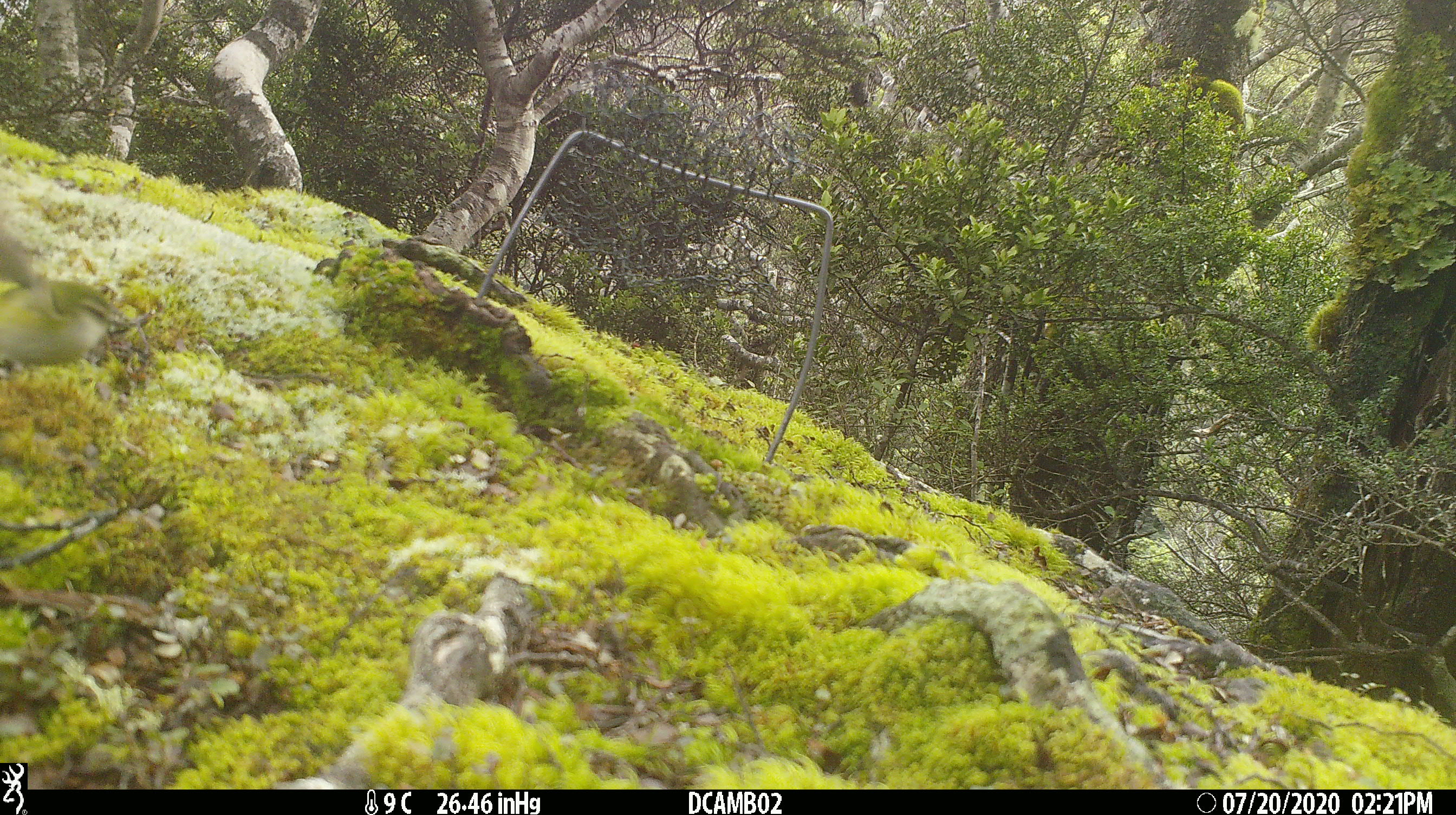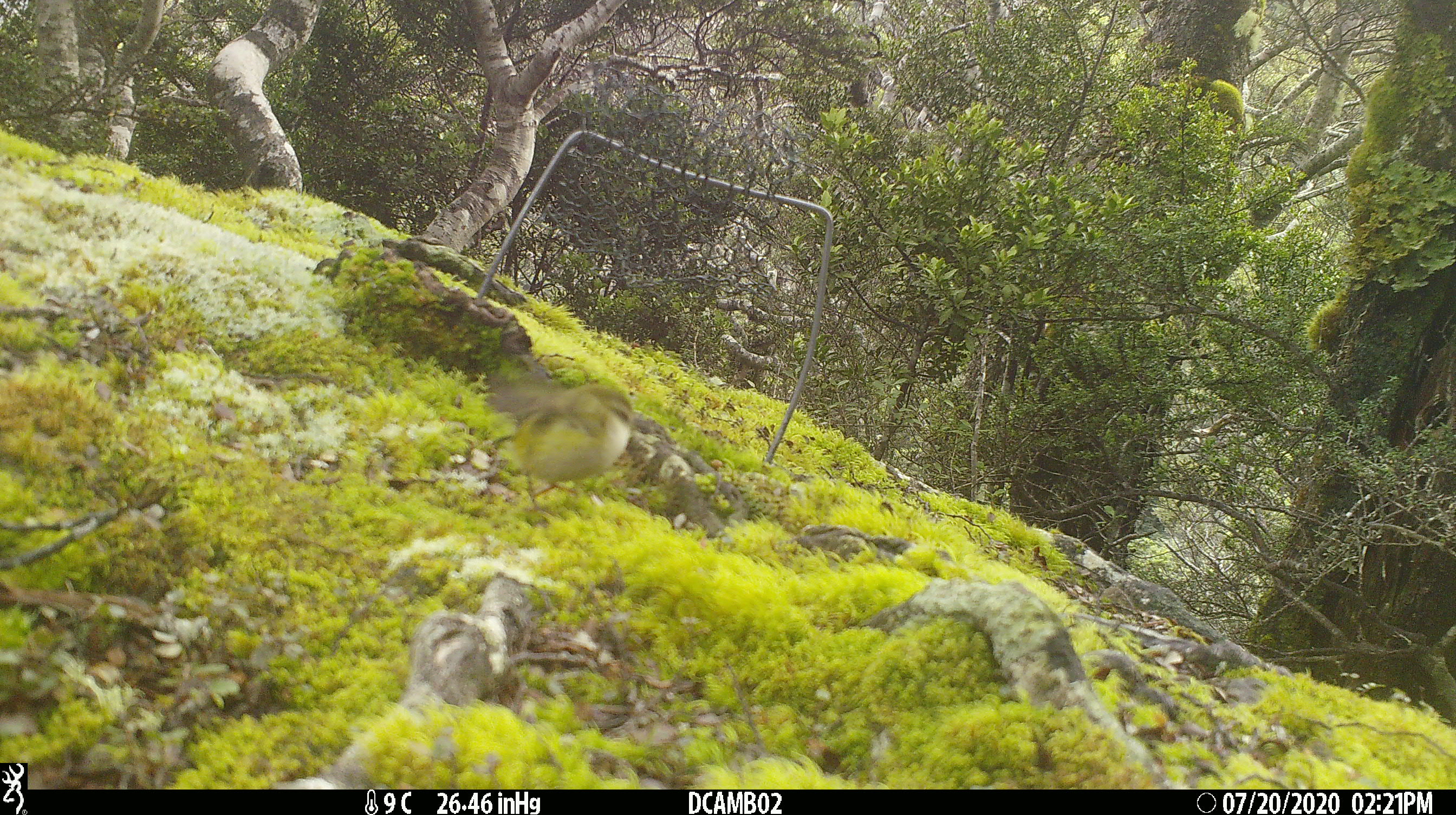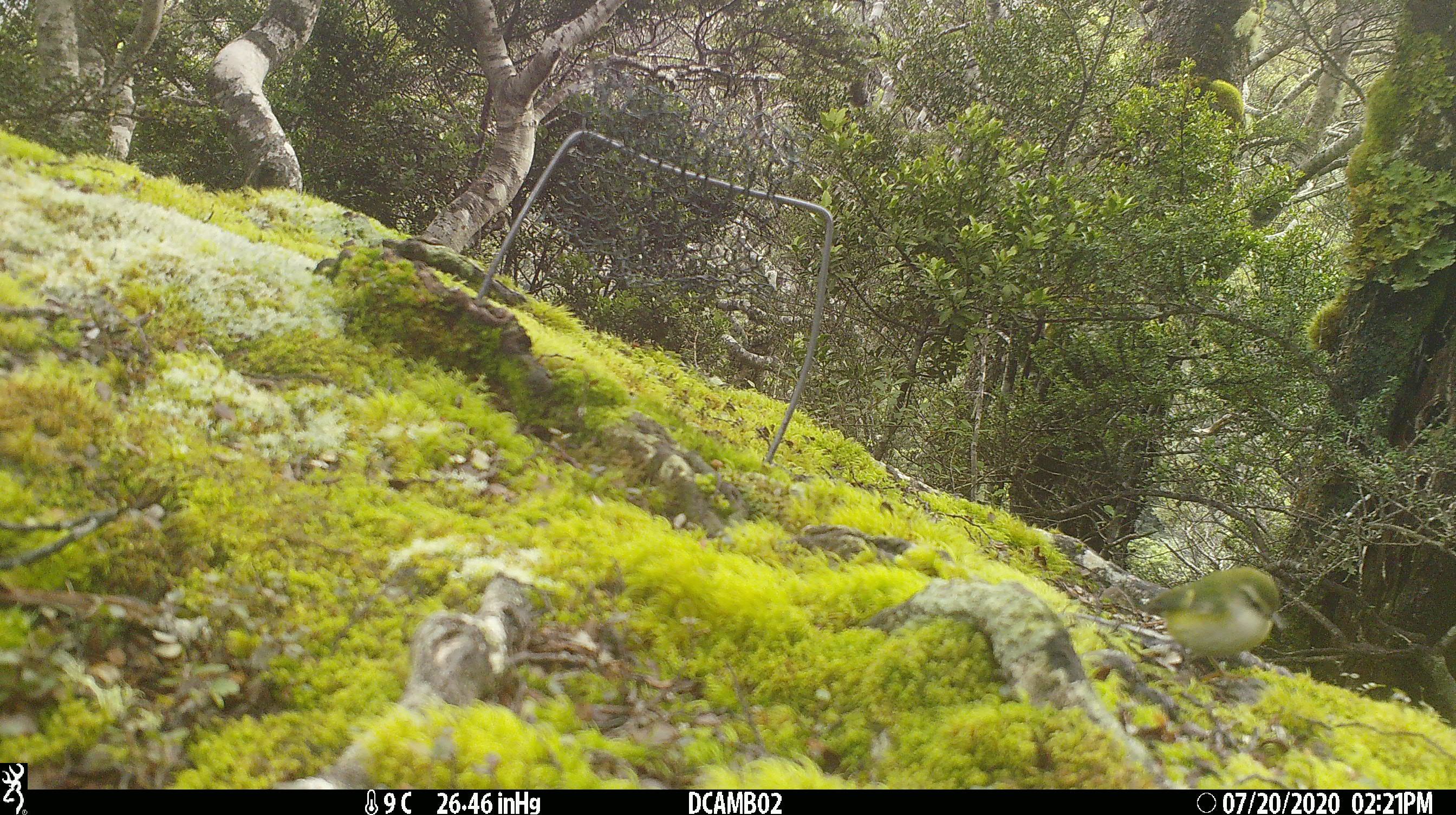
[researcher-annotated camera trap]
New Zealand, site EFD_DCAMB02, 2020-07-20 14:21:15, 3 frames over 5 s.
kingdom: Animalia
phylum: Chordata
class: Aves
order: Passeriformes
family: Acanthisittidae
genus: Acanthisitta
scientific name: Acanthisitta chloris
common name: rifleman